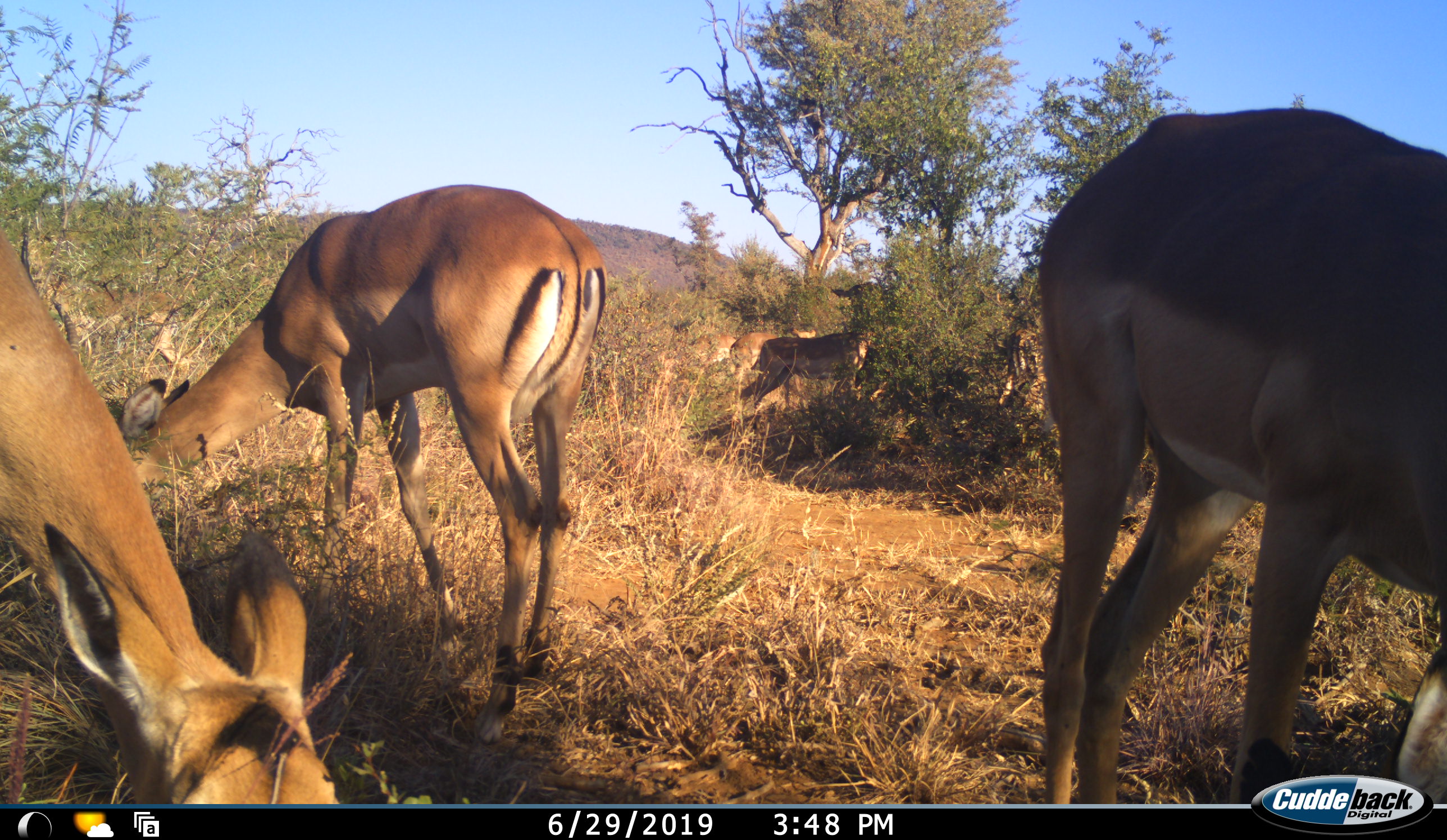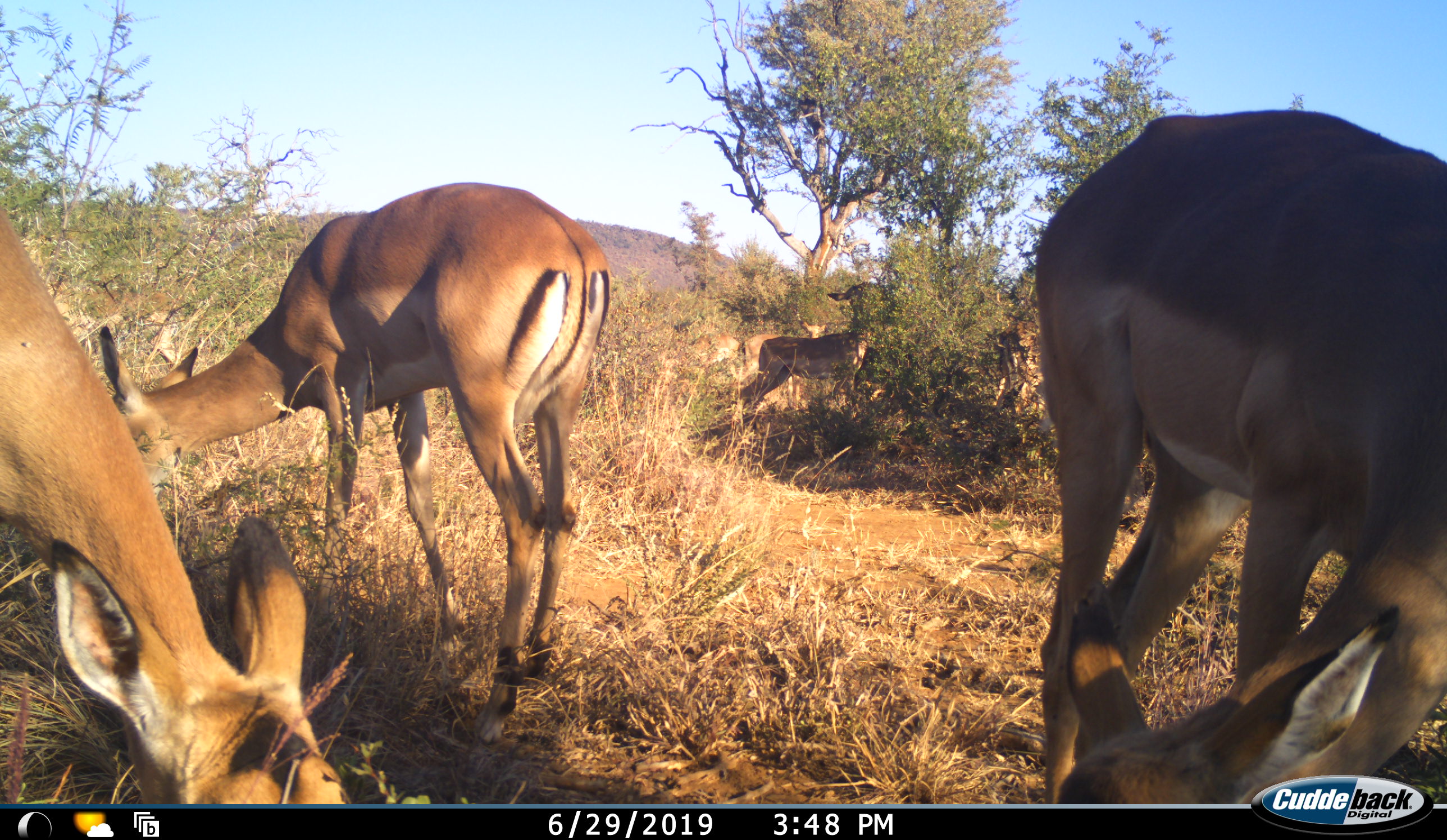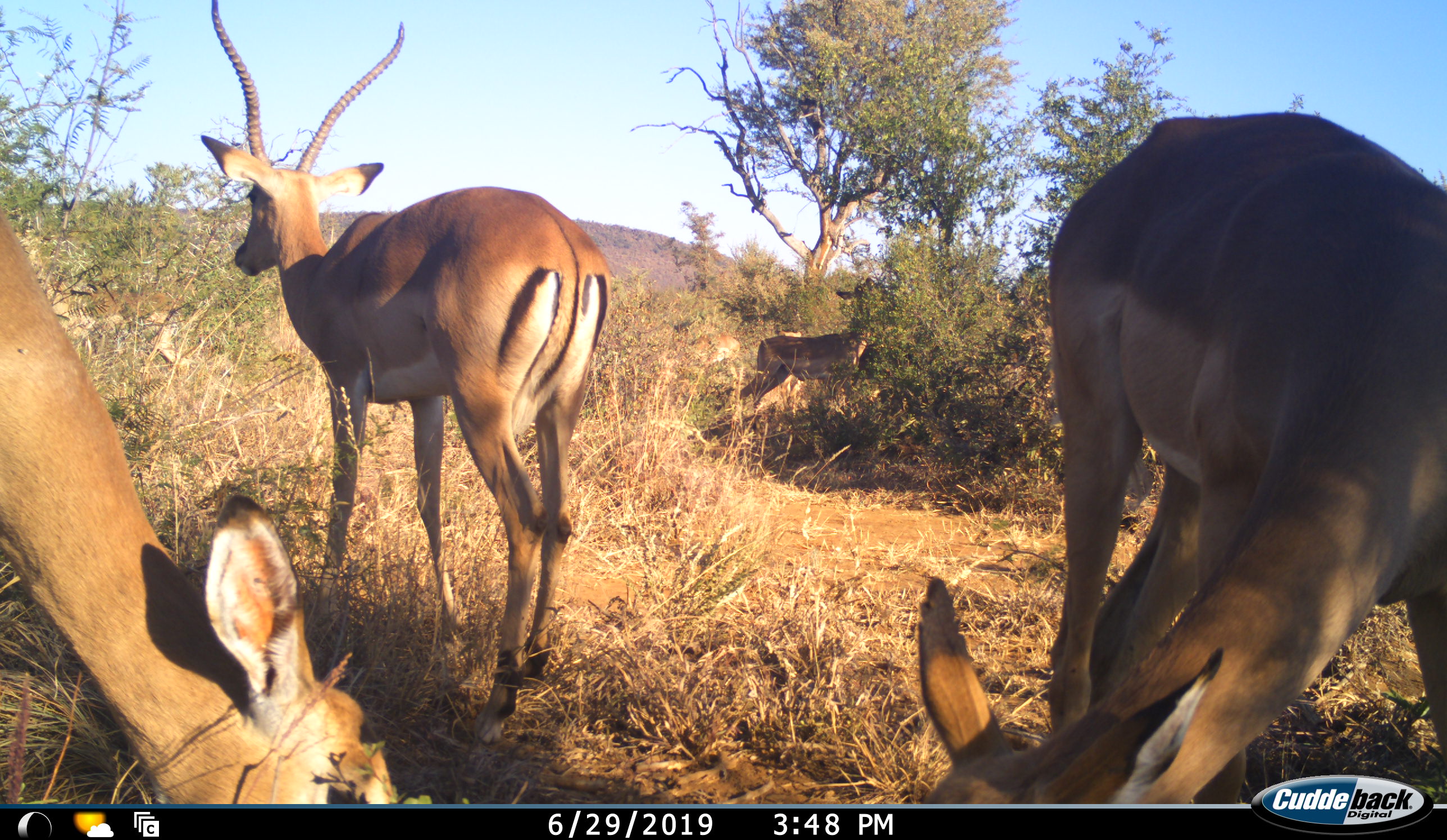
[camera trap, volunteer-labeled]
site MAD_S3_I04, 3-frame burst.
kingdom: Animalia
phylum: Chordata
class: Mammalia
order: Artiodactyla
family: Bovidae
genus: Aepyceros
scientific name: Aepyceros melampus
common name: impala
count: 5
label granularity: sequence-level